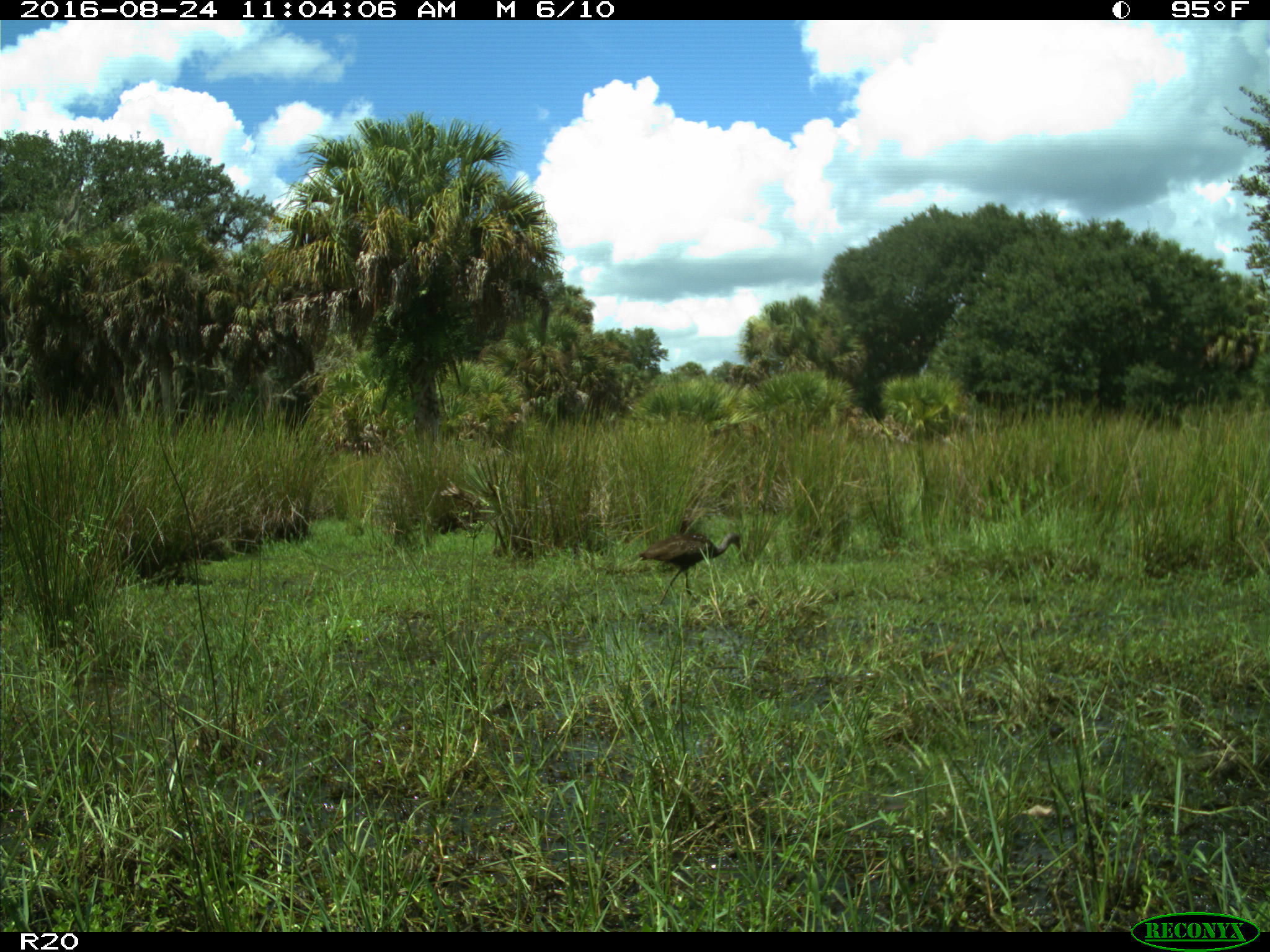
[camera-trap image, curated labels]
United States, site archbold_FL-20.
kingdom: Animalia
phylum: Chordata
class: Aves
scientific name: Aves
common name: birds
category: unidentified bird